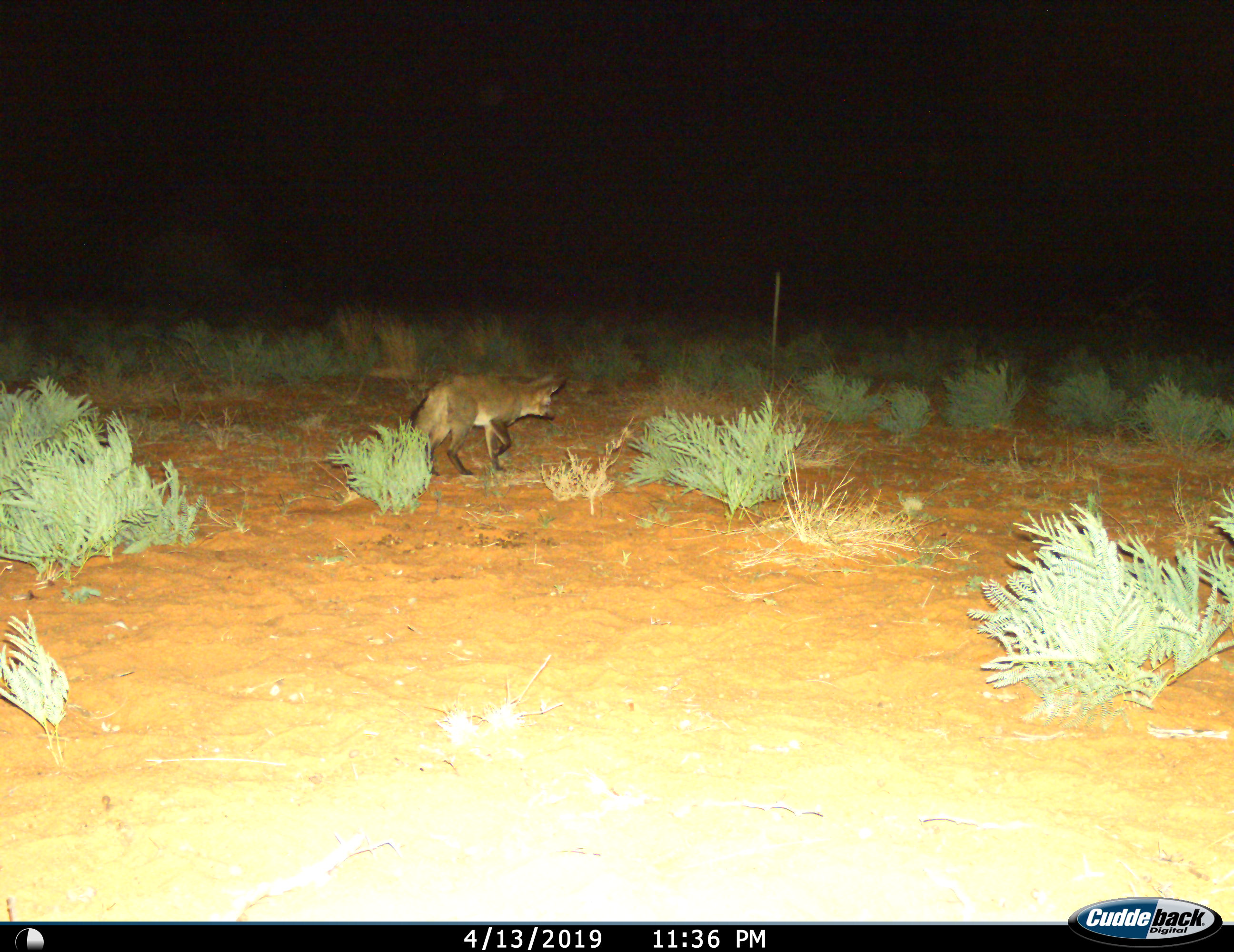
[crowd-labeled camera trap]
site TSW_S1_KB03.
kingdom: Animalia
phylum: Chordata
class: Mammalia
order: Carnivora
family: Canidae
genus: Otocyon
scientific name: Otocyon megalotis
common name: bat-eared fox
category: foxbateared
Foxbateared (bat-eared fox) (Otocyon megalotis), count 1. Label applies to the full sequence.